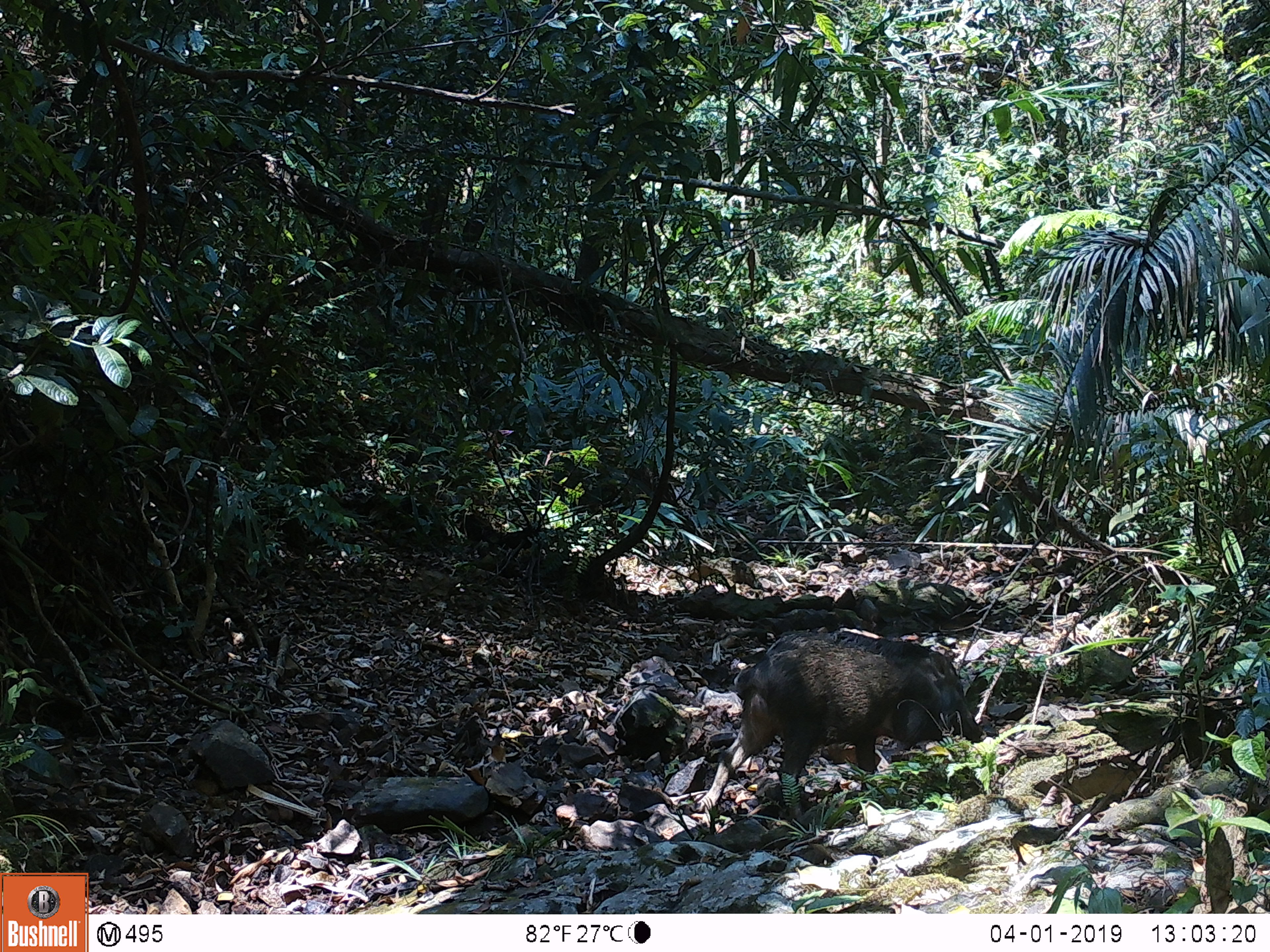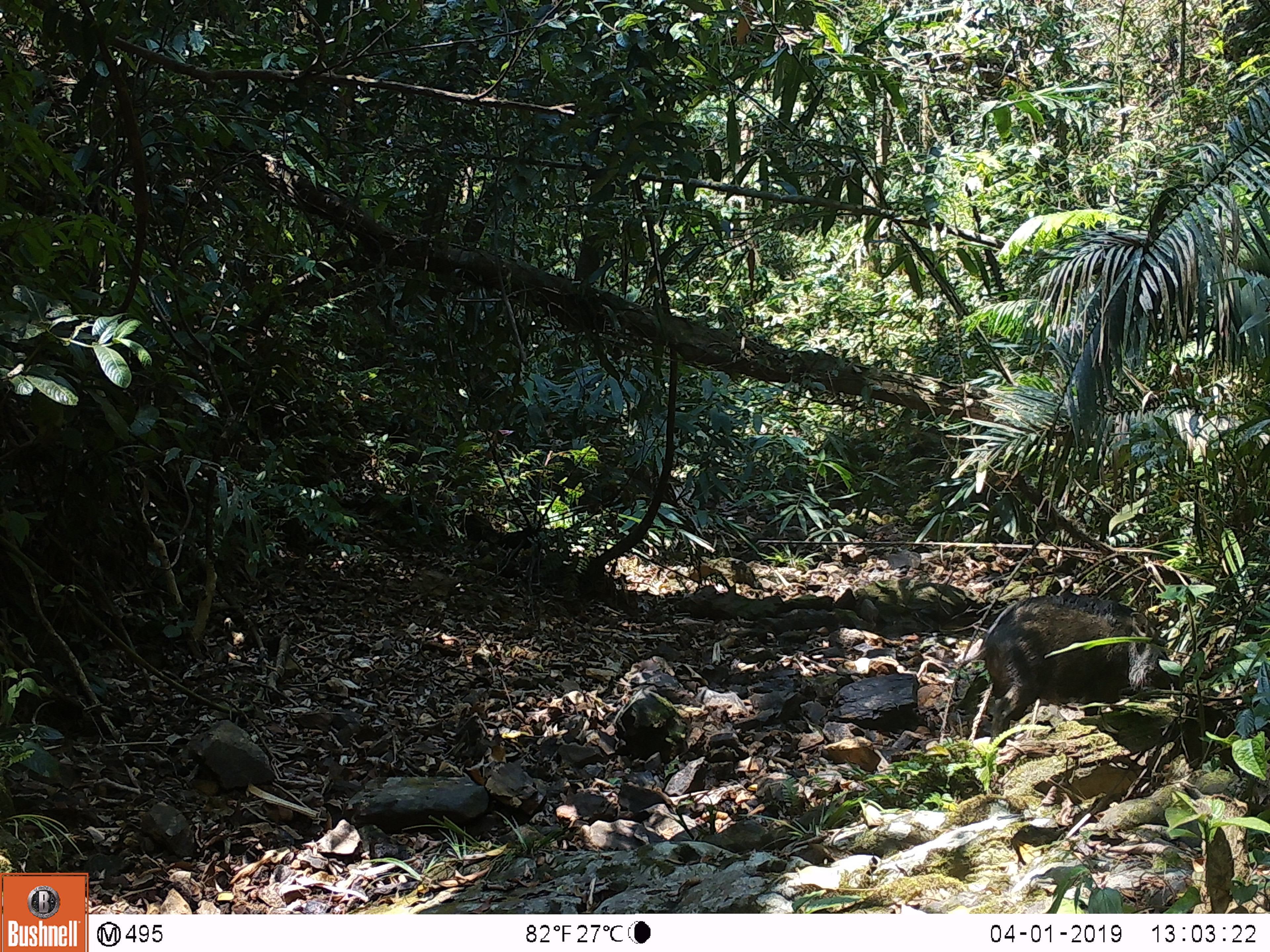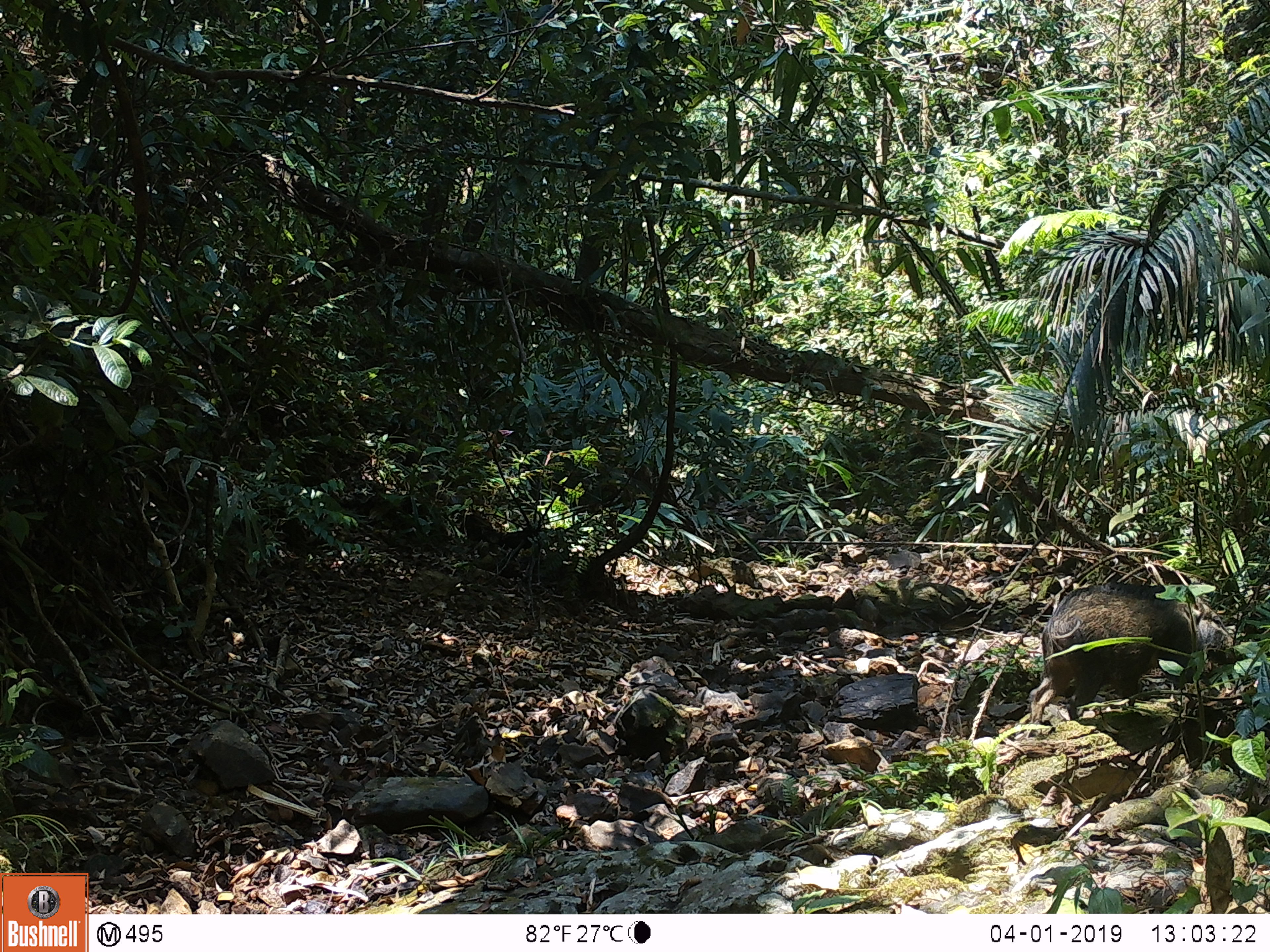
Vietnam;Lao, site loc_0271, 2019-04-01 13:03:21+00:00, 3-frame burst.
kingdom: Animalia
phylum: Chordata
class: Mammalia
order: Artiodactyla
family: Suidae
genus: Sus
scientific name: Sus scrofa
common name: eurasian wild pig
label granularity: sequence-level